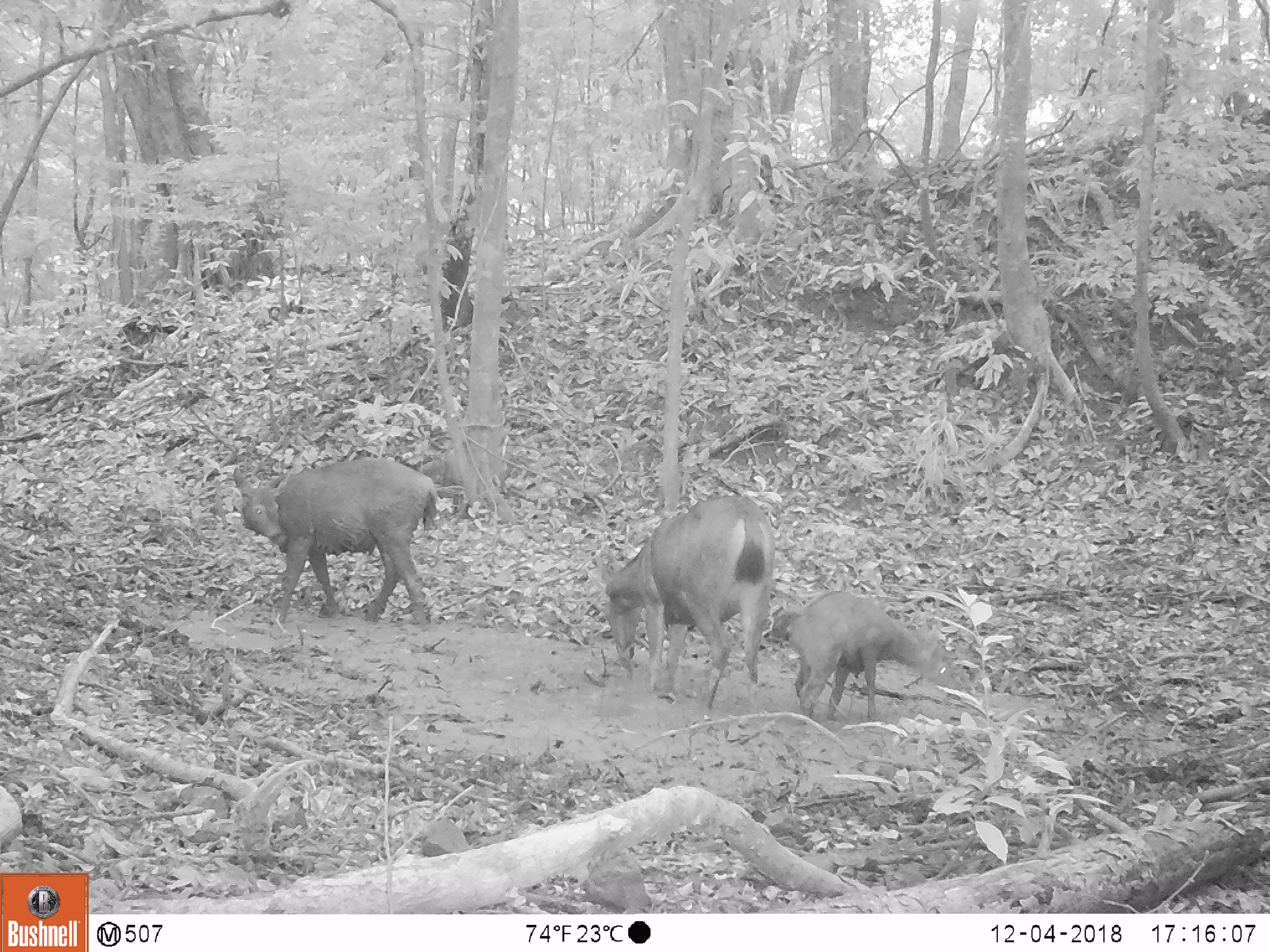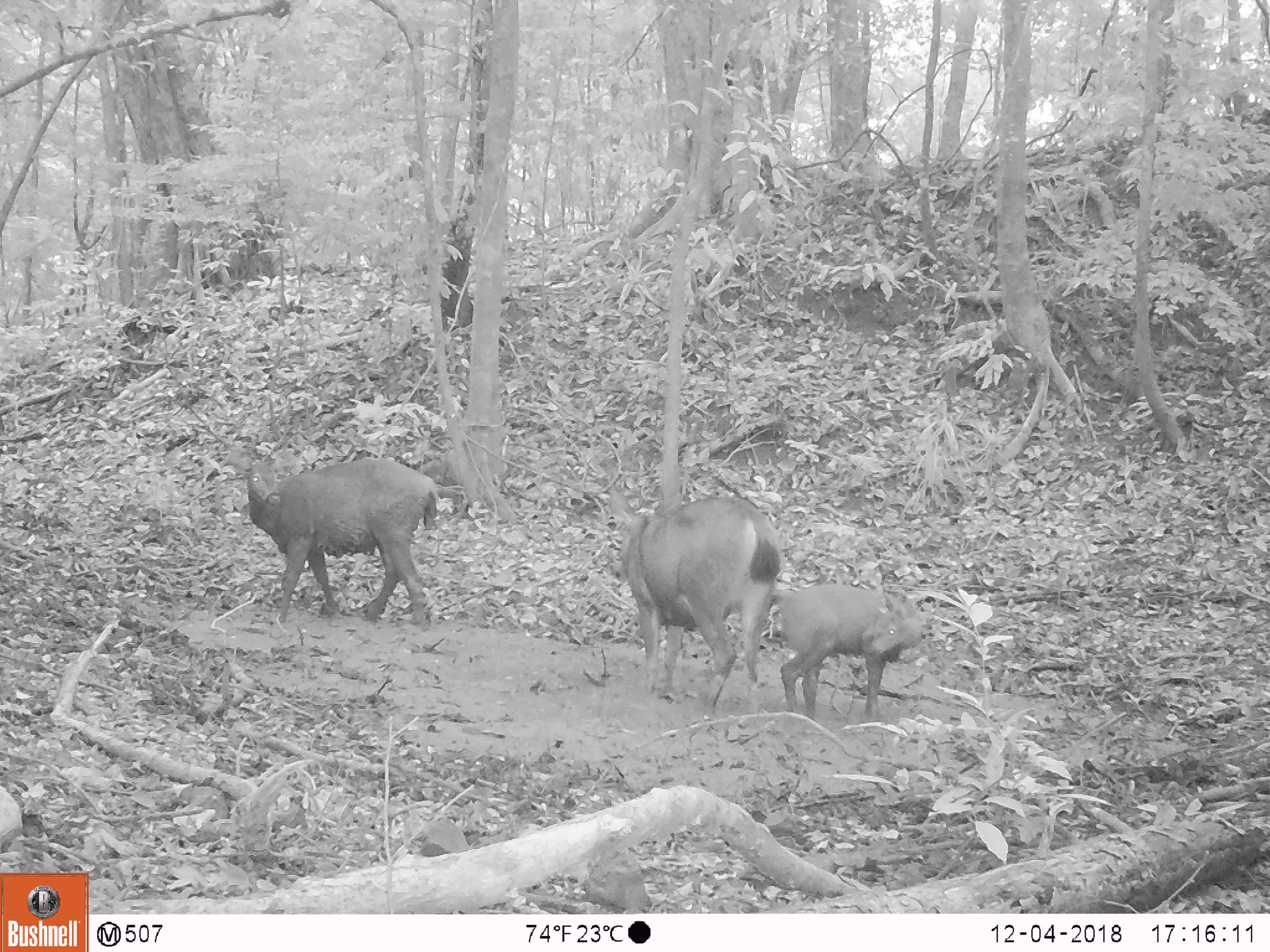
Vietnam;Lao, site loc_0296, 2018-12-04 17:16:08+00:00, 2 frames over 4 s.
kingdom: Animalia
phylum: Chordata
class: Mammalia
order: Artiodactyla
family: Cervidae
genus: Rusa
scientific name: Rusa unicolor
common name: sambar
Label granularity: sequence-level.